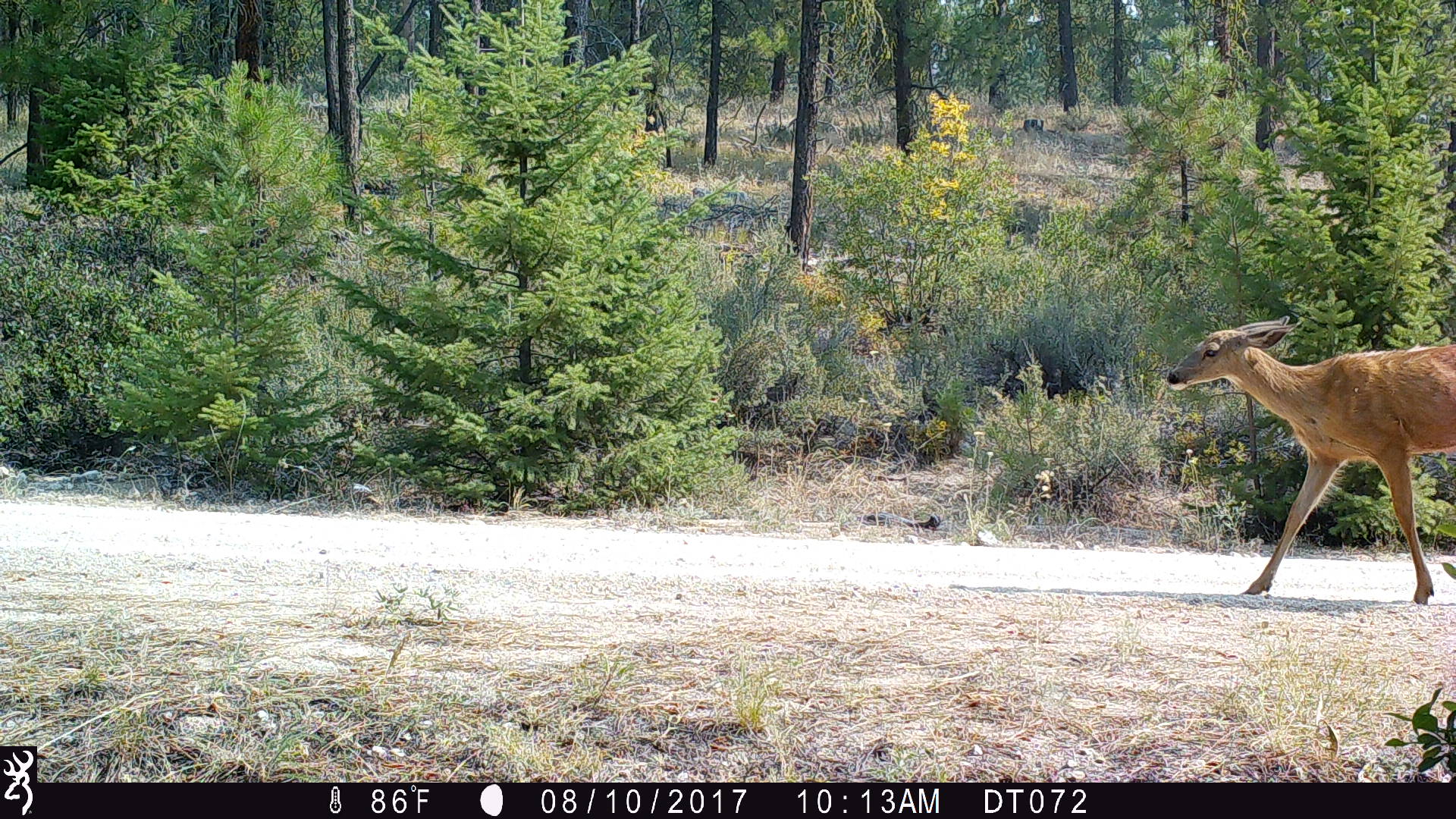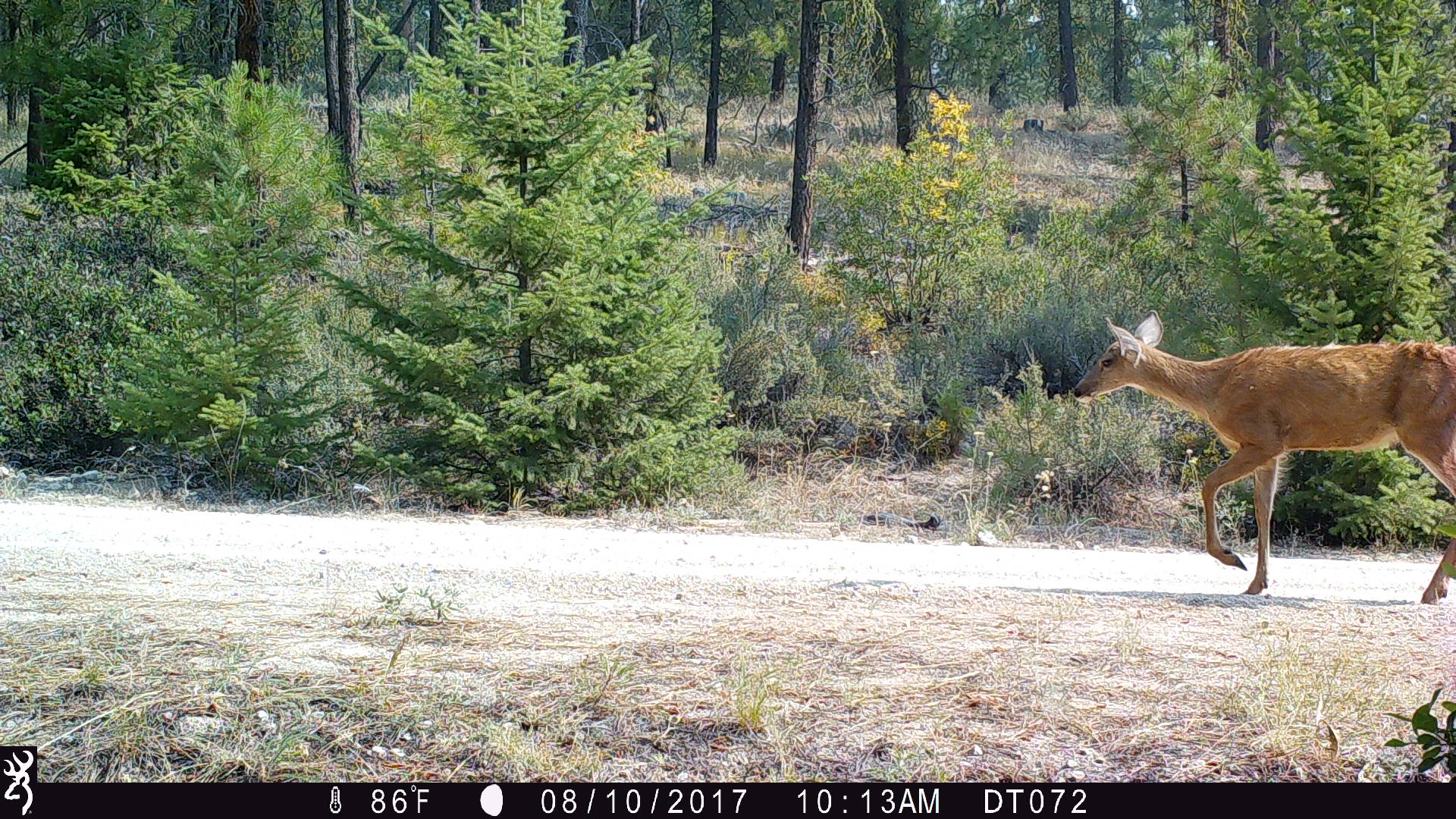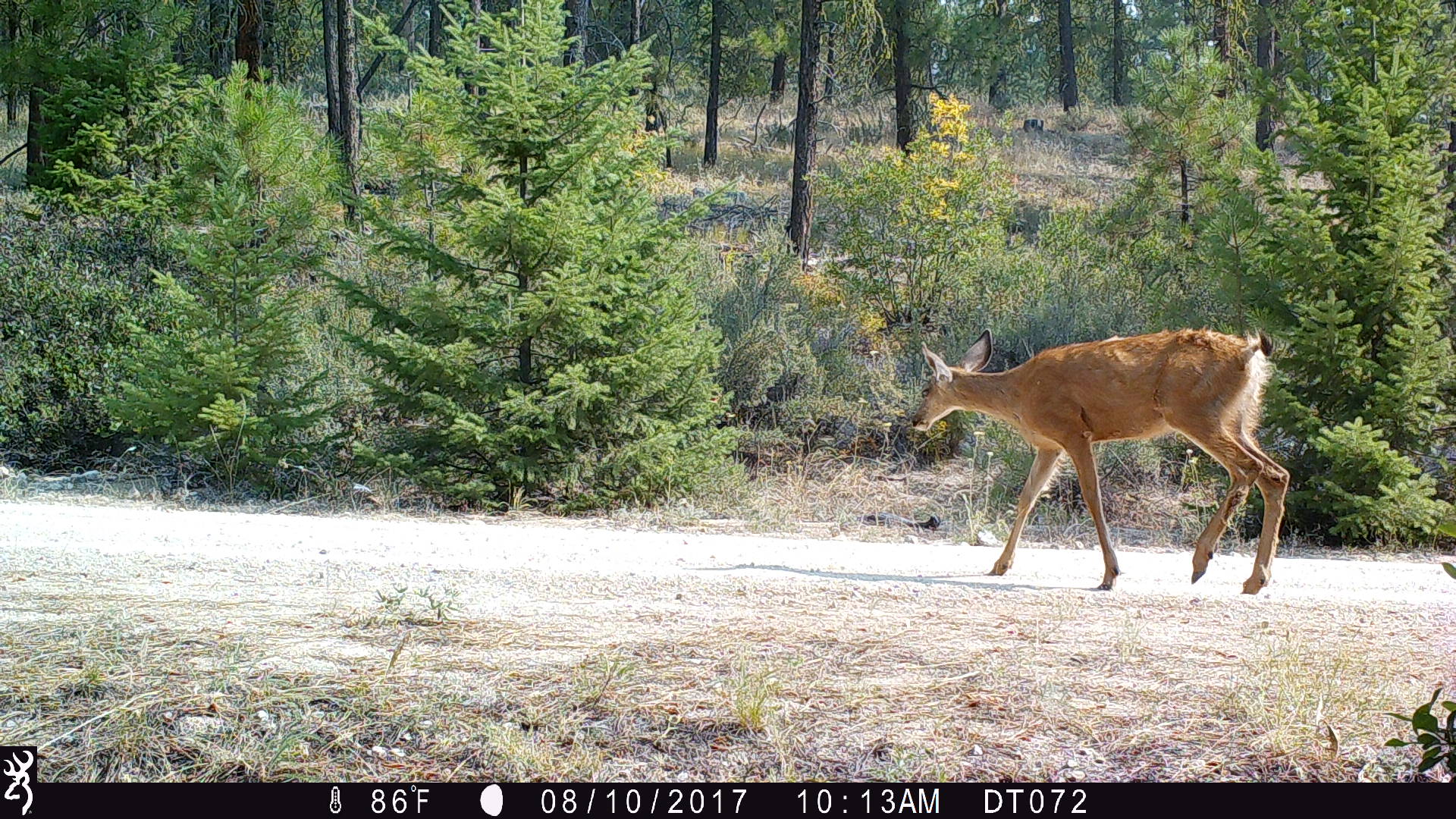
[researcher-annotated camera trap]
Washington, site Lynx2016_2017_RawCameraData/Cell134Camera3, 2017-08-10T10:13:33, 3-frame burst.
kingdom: Animalia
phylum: Chordata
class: Mammalia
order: Artiodactyla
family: Cervidae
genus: Odocoileus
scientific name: Odocoileus hemionus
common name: mule deer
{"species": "Odocoileus hemionus (mule deer)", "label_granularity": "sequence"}